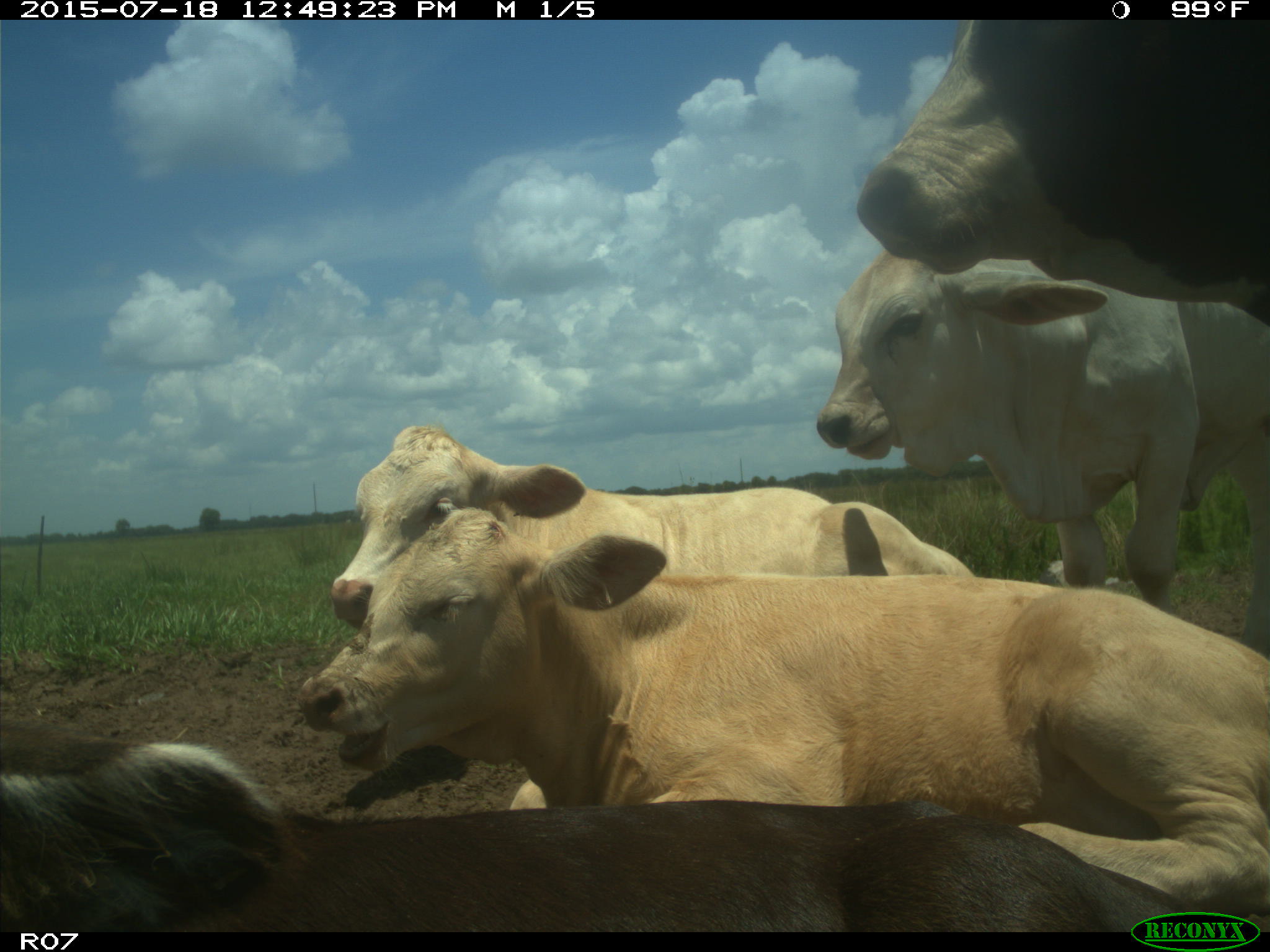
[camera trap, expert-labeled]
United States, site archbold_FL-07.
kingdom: Animalia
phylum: Chordata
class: Mammalia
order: Artiodactyla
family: Bovidae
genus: Bos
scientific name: Bos taurus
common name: domestic cow